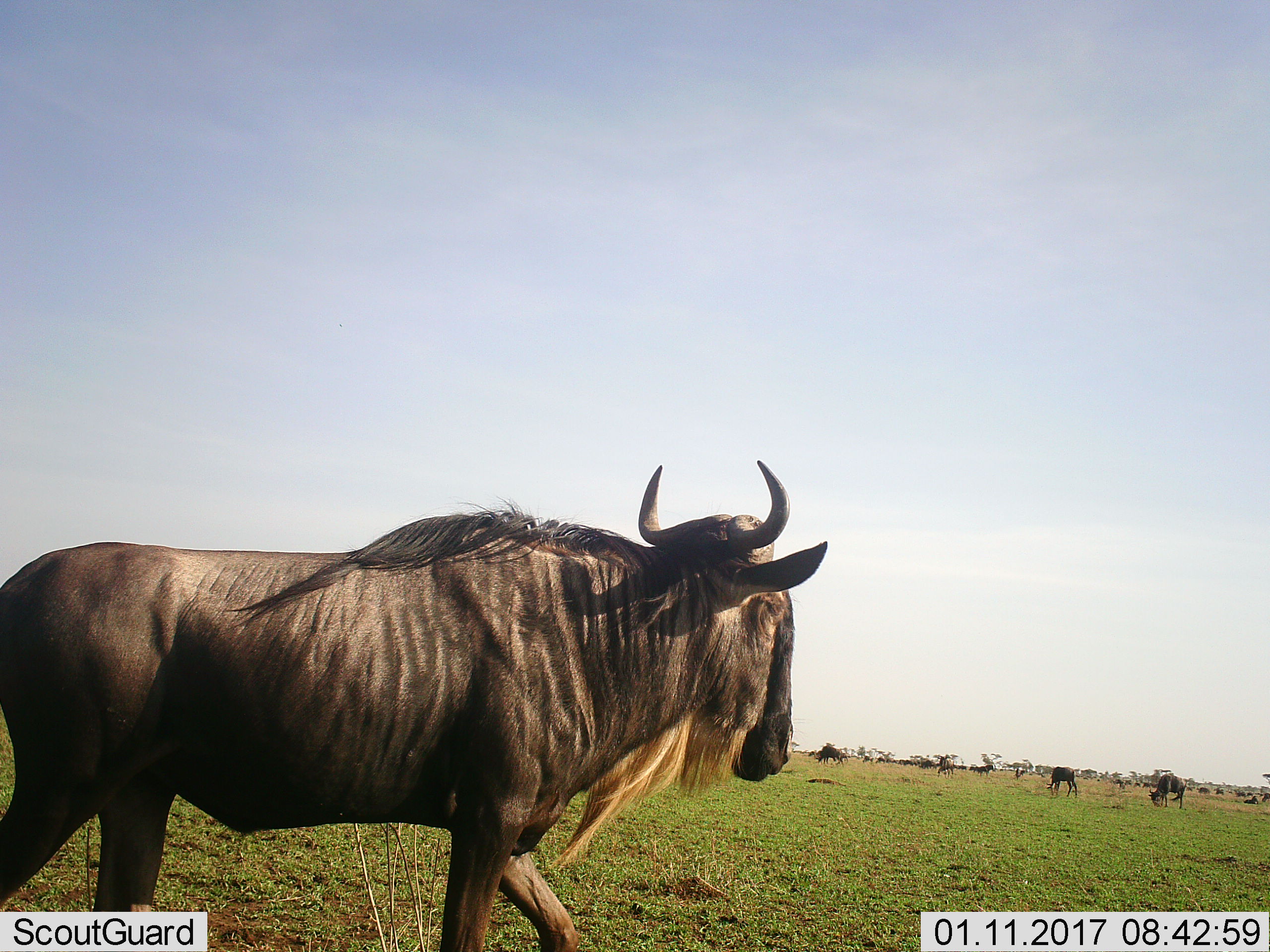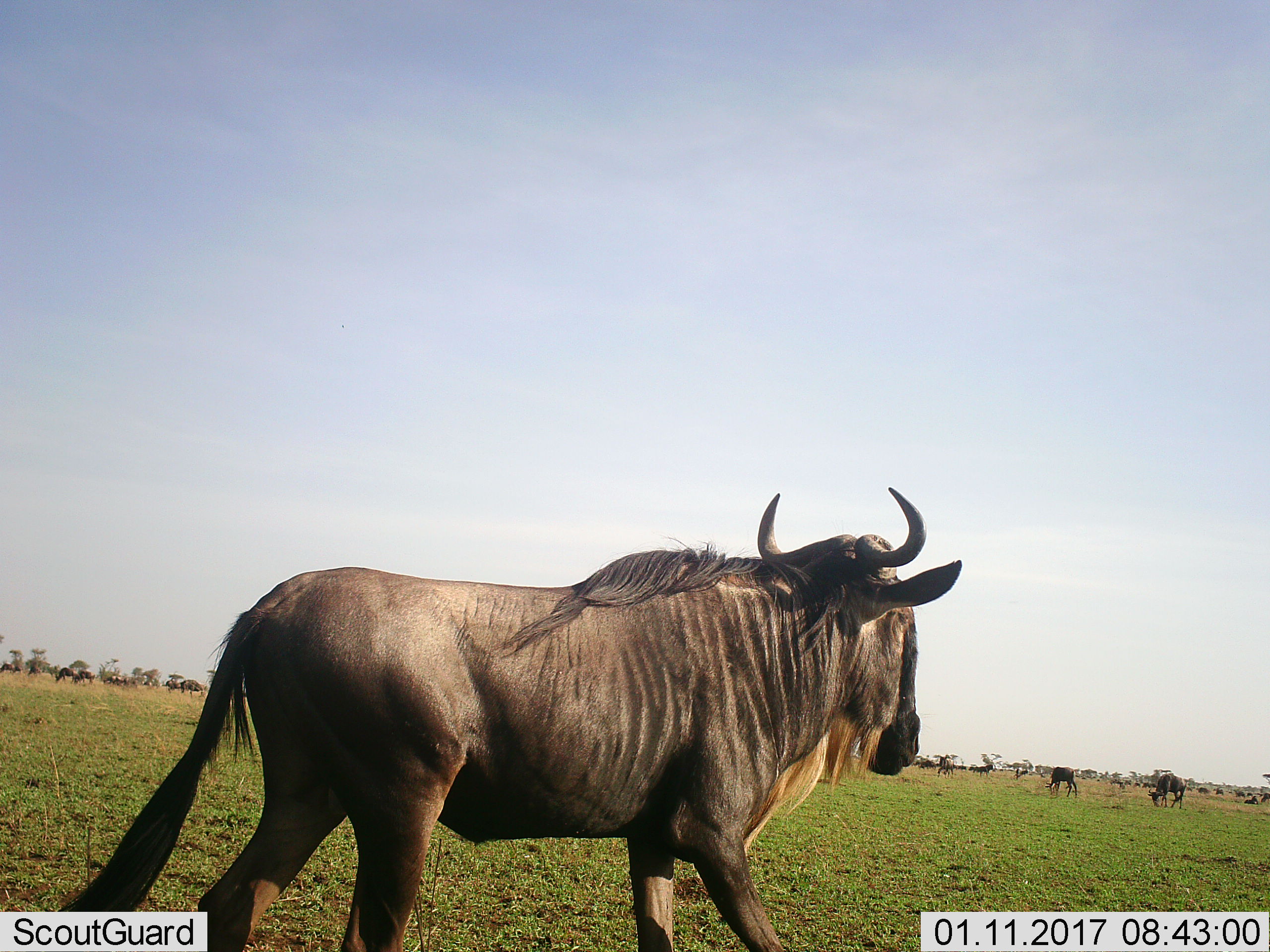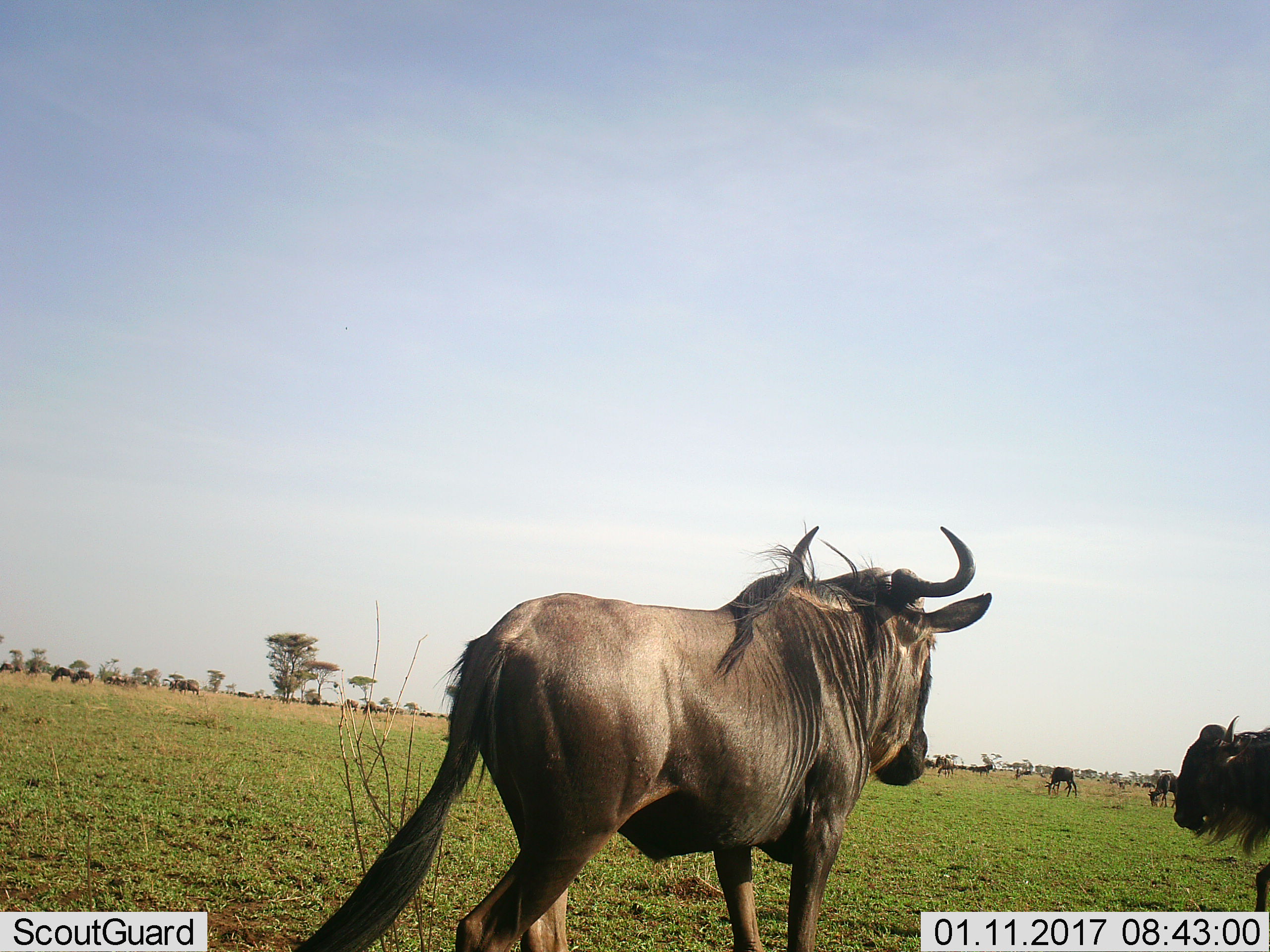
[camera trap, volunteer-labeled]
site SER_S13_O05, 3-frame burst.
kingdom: Animalia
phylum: Chordata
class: Mammalia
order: Artiodactyla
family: Bovidae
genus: Connochaetes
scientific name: Connochaetes taurinus taurinus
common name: blue wildebeest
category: wildebeestblue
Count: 11-50.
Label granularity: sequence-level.